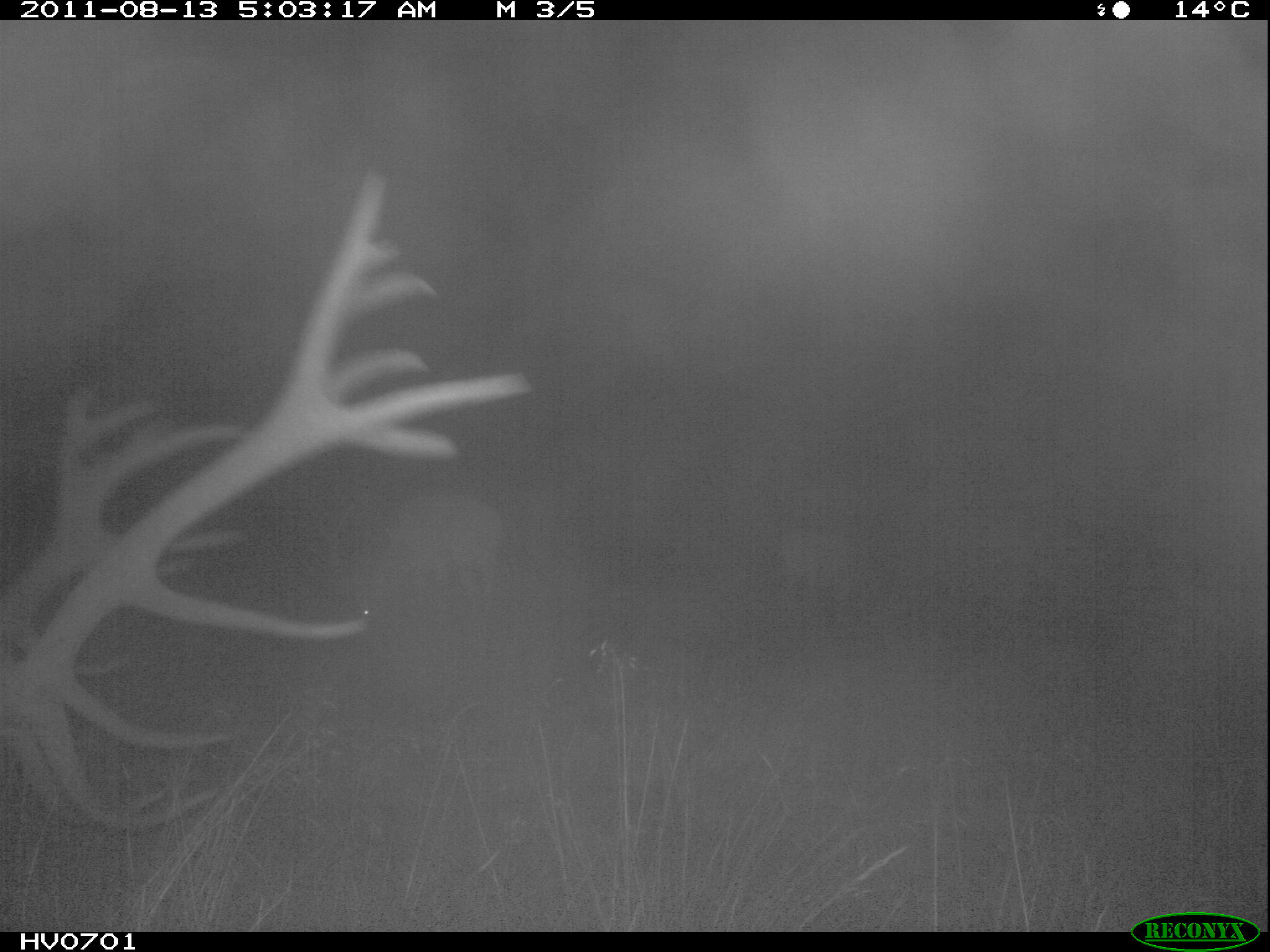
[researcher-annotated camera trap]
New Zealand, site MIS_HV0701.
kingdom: Animalia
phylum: Chordata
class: Mammalia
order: Artiodactyla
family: Cervidae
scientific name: Cervidae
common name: deer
Deer (Cervidae).